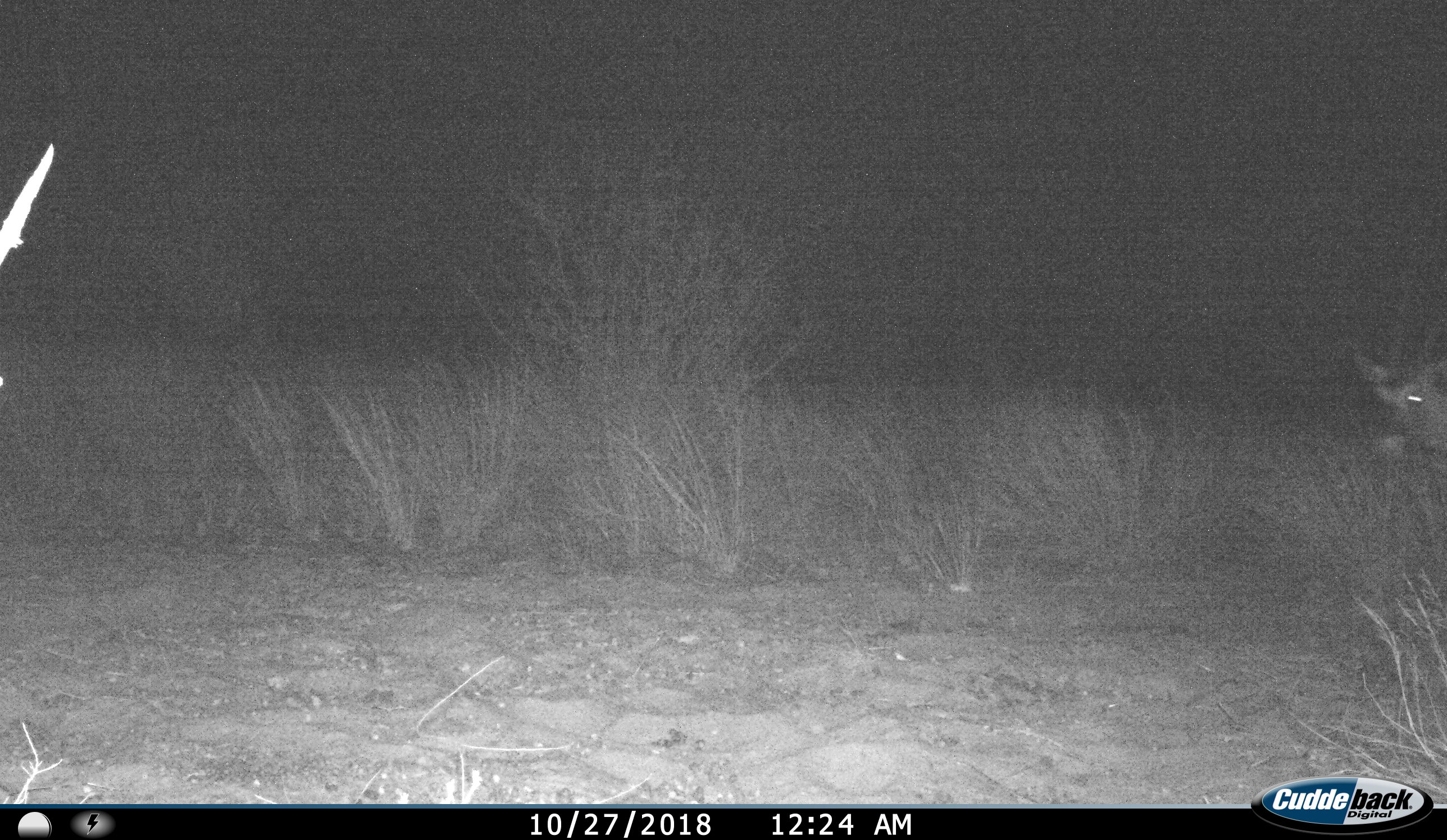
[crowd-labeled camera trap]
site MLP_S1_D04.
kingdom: Animalia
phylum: Chordata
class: Mammalia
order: Artiodactyla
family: Bovidae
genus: Oryx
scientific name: Oryx gazella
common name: gemsbok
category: oryx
Oryx (gemsbok) (Oryx gazella), count 1. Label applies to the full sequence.